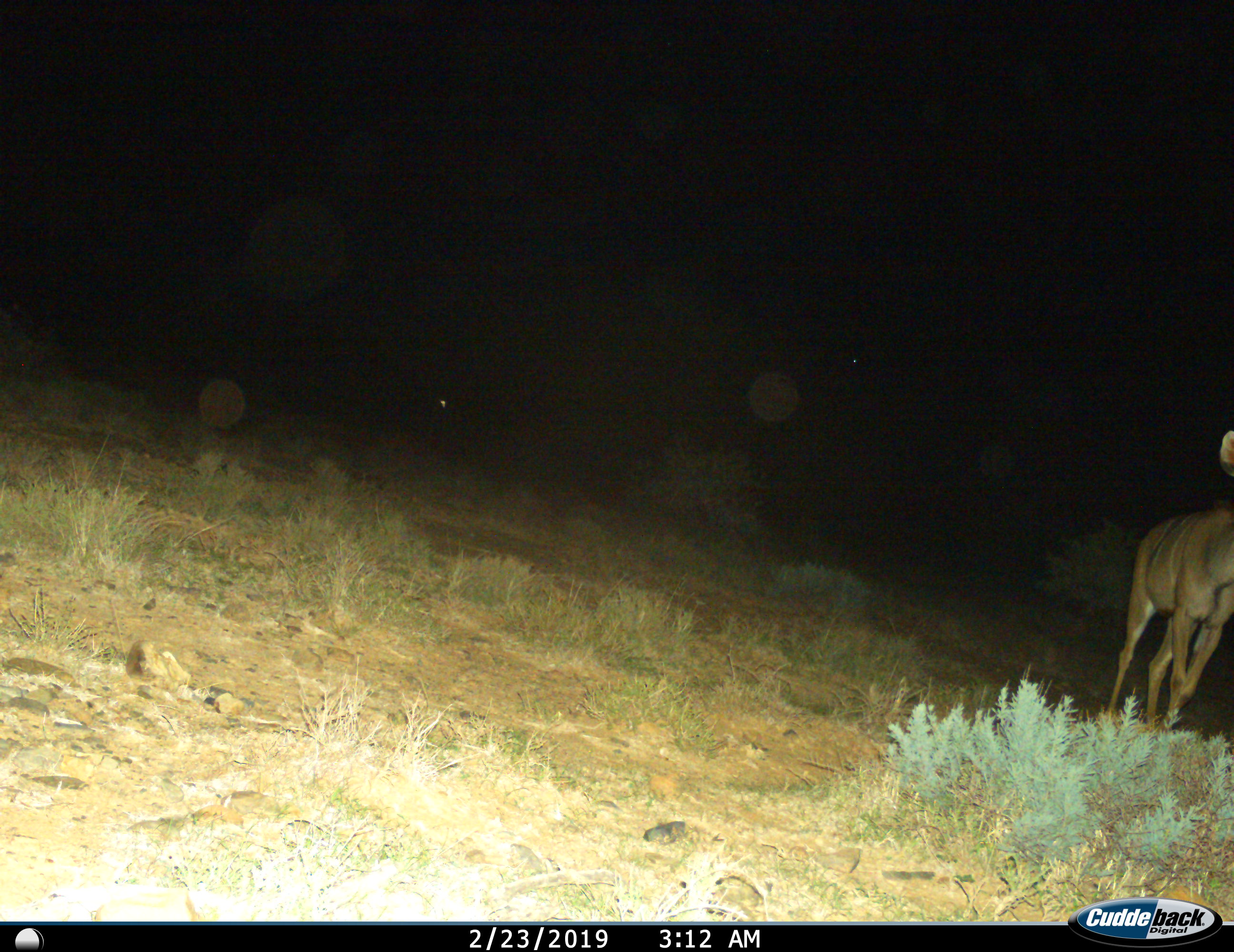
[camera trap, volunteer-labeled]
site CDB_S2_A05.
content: unidentified animal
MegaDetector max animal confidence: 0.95